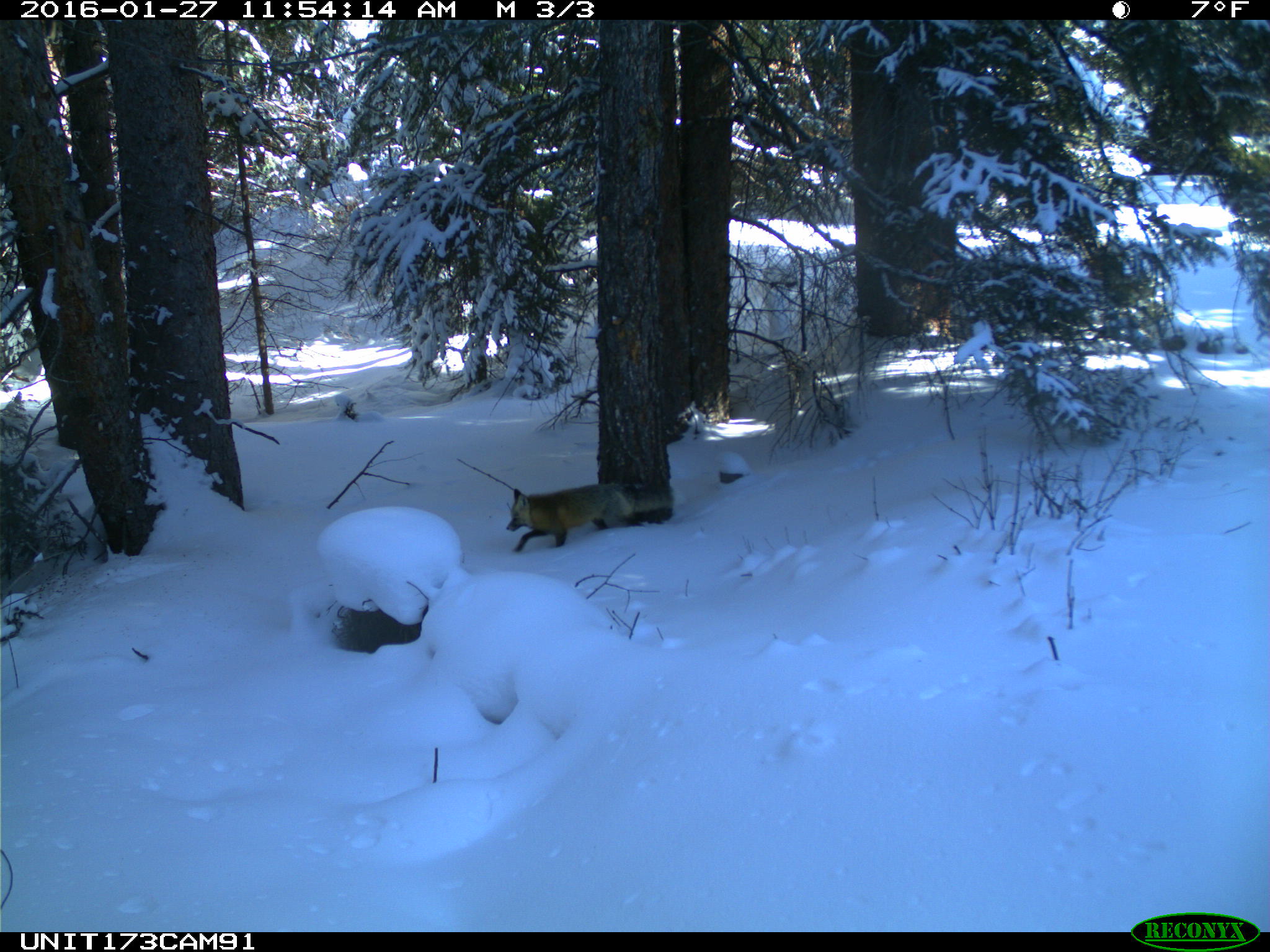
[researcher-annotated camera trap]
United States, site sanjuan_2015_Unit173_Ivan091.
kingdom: Animalia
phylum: Chordata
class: Mammalia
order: Carnivora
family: Canidae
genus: Vulpes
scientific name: Vulpes vulpes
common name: red fox